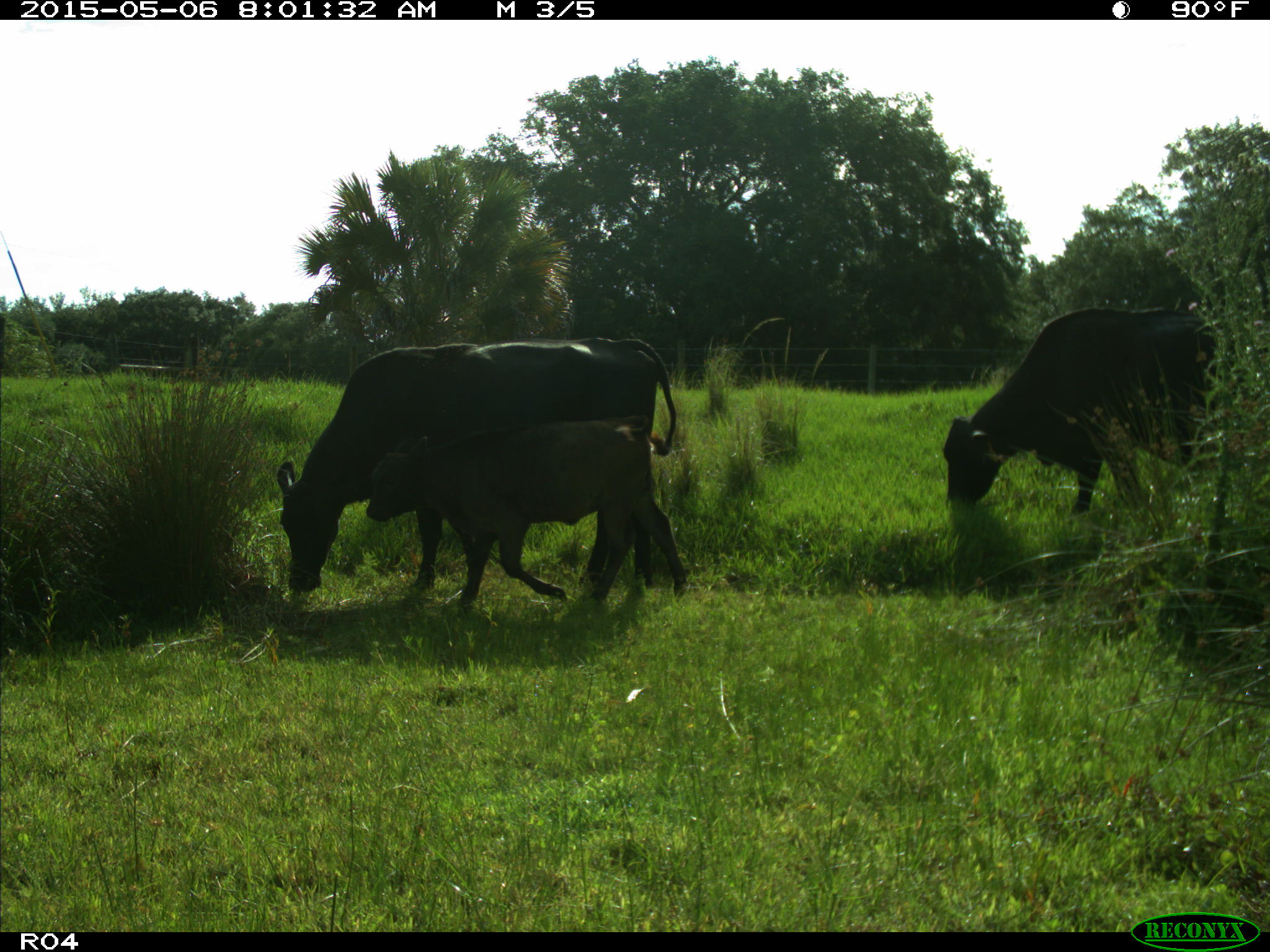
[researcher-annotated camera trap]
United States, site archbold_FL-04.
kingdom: Animalia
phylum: Chordata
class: Mammalia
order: Artiodactyla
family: Bovidae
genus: Bos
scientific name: Bos taurus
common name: domestic cow